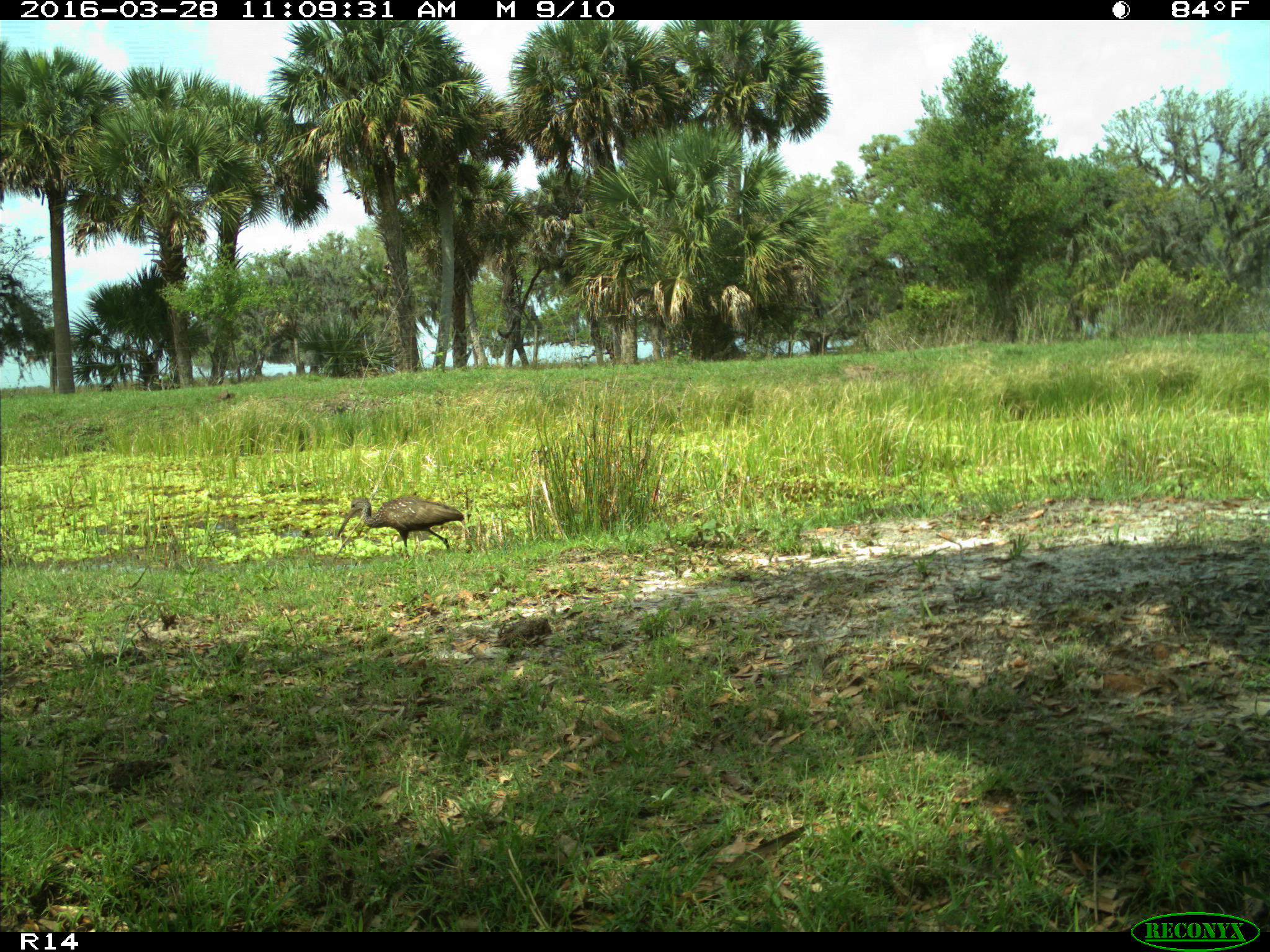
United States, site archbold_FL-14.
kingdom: Animalia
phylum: Chordata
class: Aves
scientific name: Aves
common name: birds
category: unidentified bird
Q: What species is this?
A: Unidentified bird (birds) (Aves).